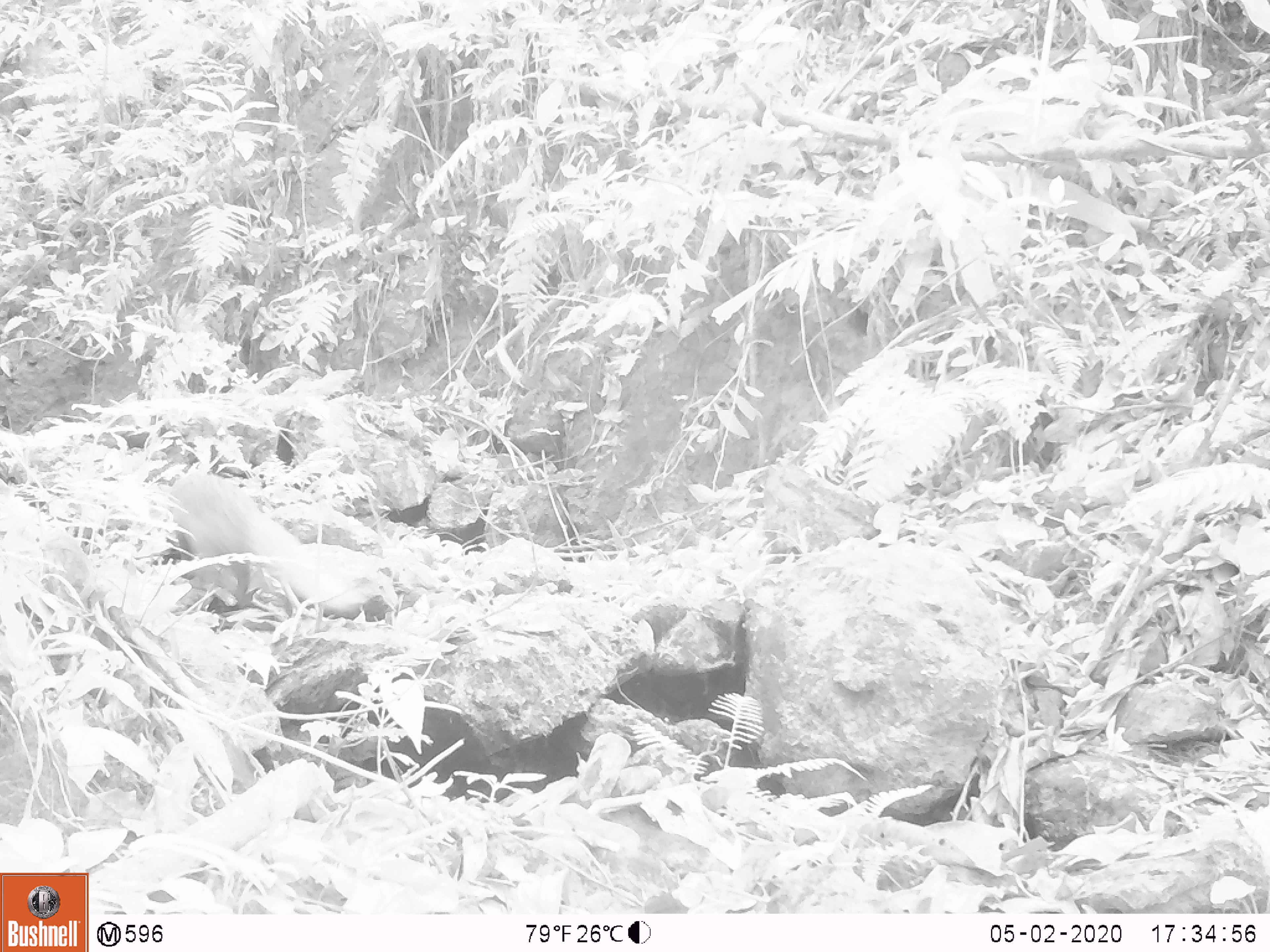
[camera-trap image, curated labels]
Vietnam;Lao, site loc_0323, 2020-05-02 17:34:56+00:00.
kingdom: Animalia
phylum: Chordata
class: Mammalia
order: Carnivora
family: Herpestidae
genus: Urva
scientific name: Urva urva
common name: crab-eating mongoose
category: crab eating mongoose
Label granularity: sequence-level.